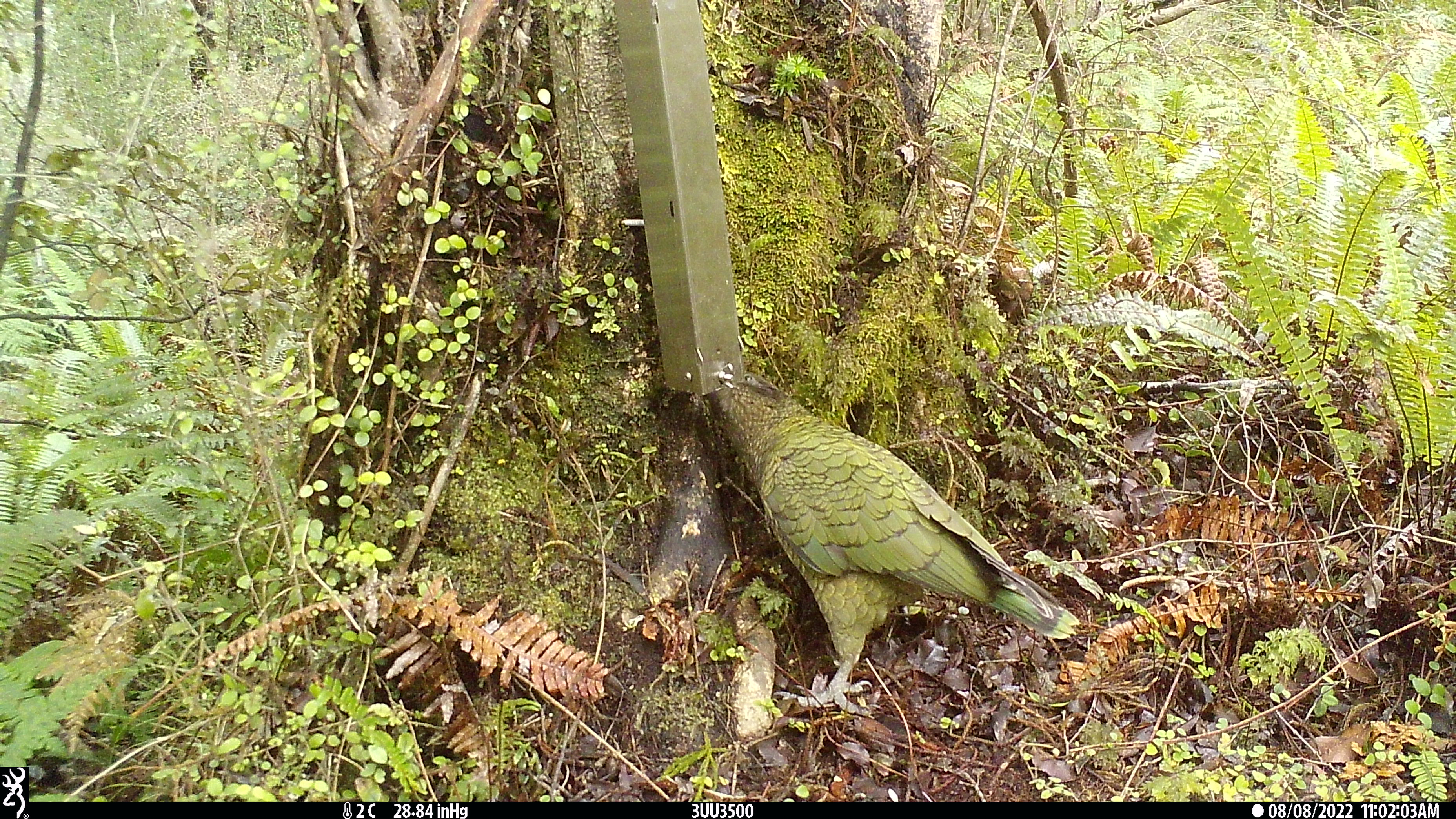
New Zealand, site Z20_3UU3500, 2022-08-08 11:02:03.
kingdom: Animalia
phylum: Chordata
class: Aves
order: Psittaciformes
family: Strigopidae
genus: Nestor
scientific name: Nestor notabilis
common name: kea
Kea (Nestor notabilis).